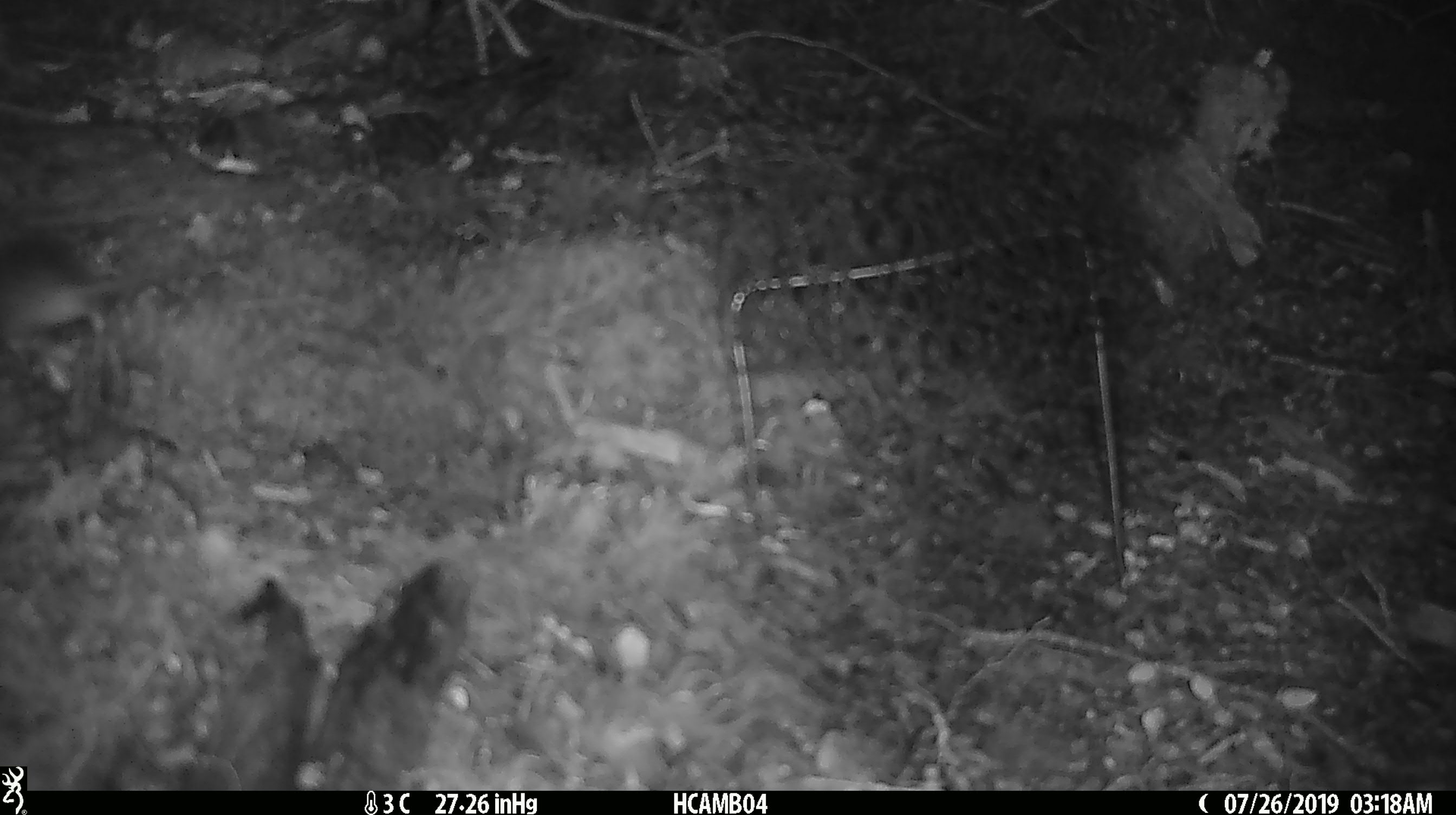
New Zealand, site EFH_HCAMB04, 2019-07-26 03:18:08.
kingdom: Animalia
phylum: Chordata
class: Mammalia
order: Rodentia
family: Muridae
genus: Mus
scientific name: Mus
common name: mouse